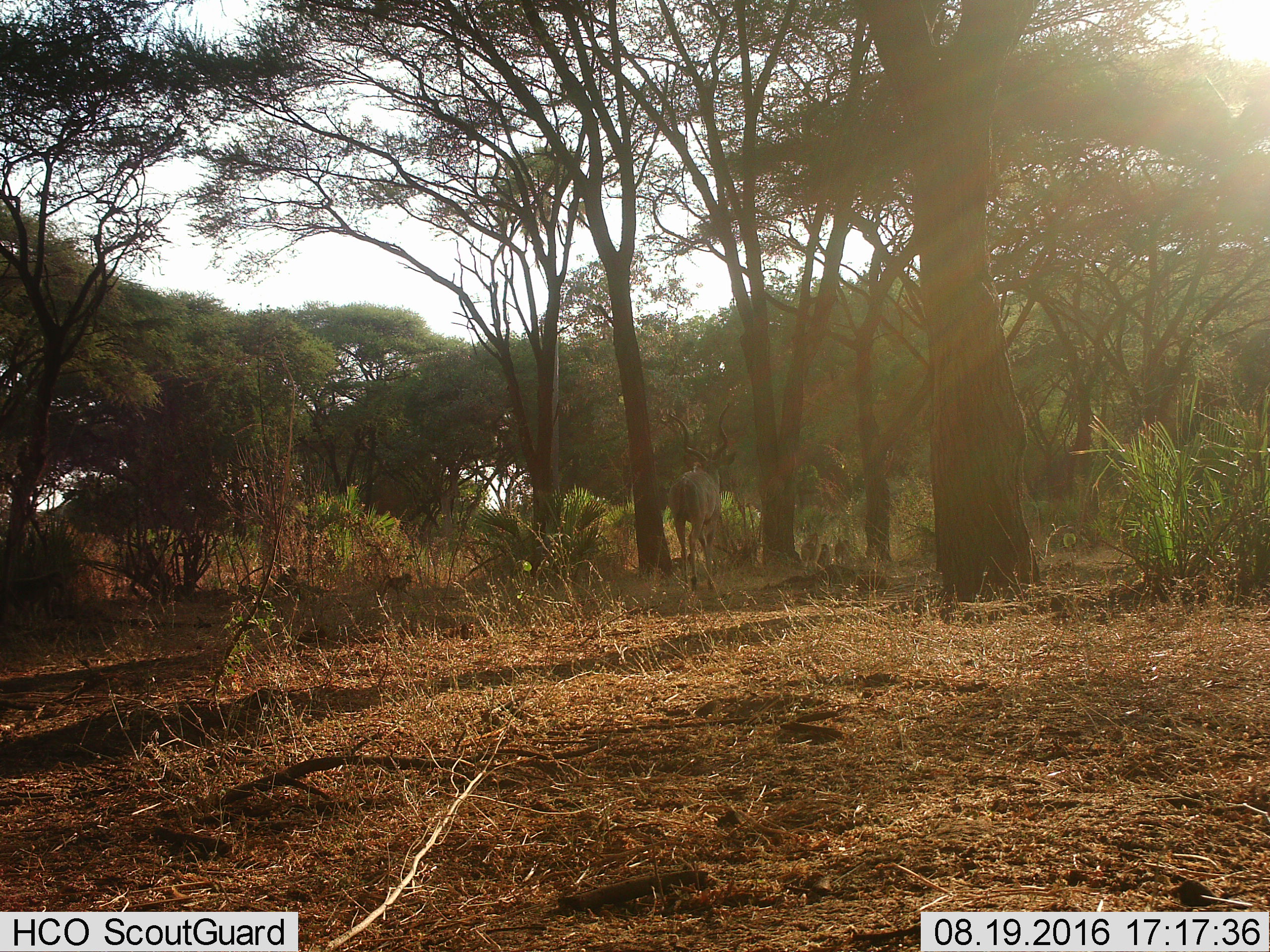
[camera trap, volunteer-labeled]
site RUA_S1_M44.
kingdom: Animalia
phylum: Chordata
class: Mammalia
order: Artiodactyla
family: Bovidae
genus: Tragelaphus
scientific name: Tragelaphus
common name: kudu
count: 1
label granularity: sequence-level